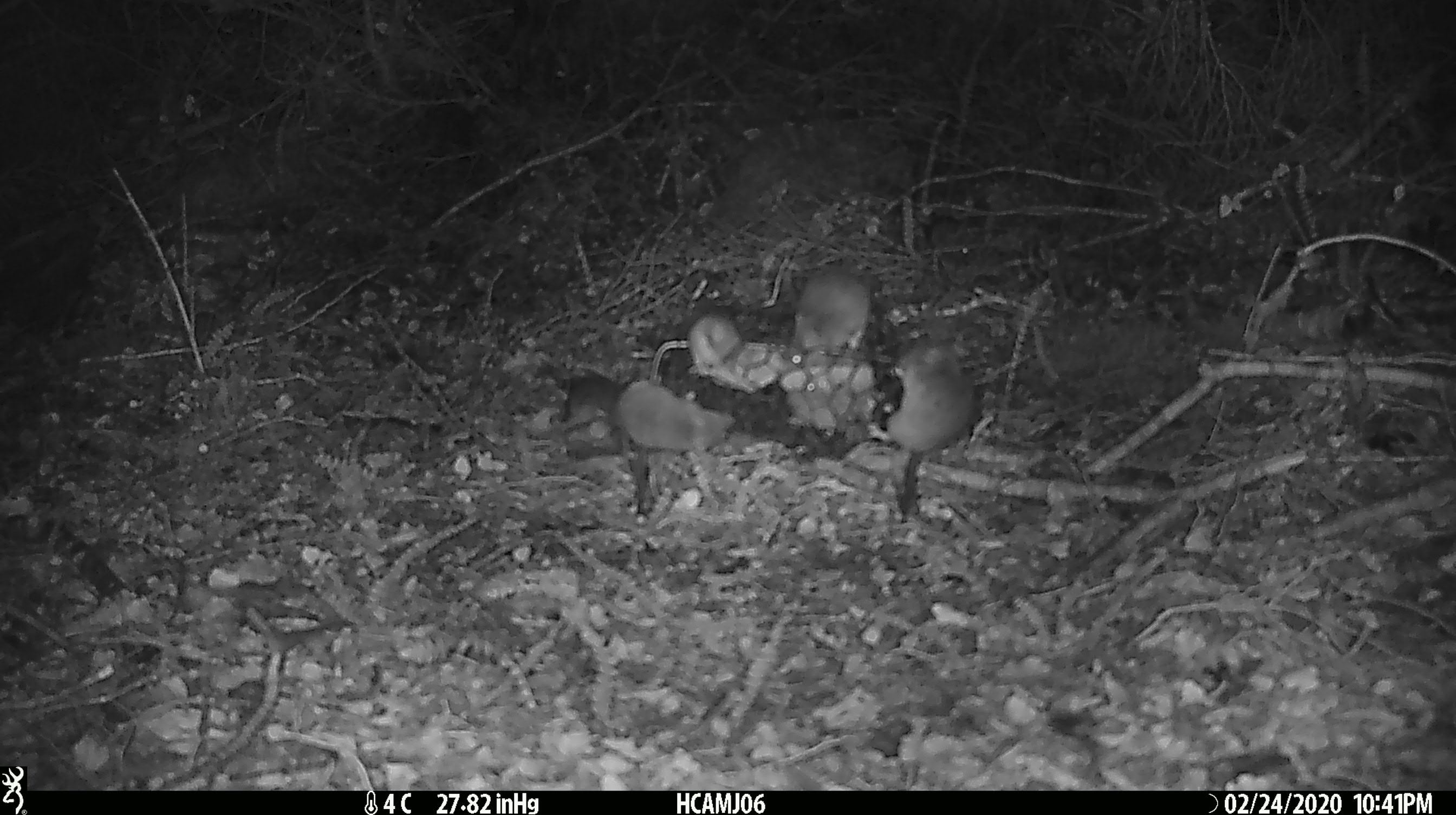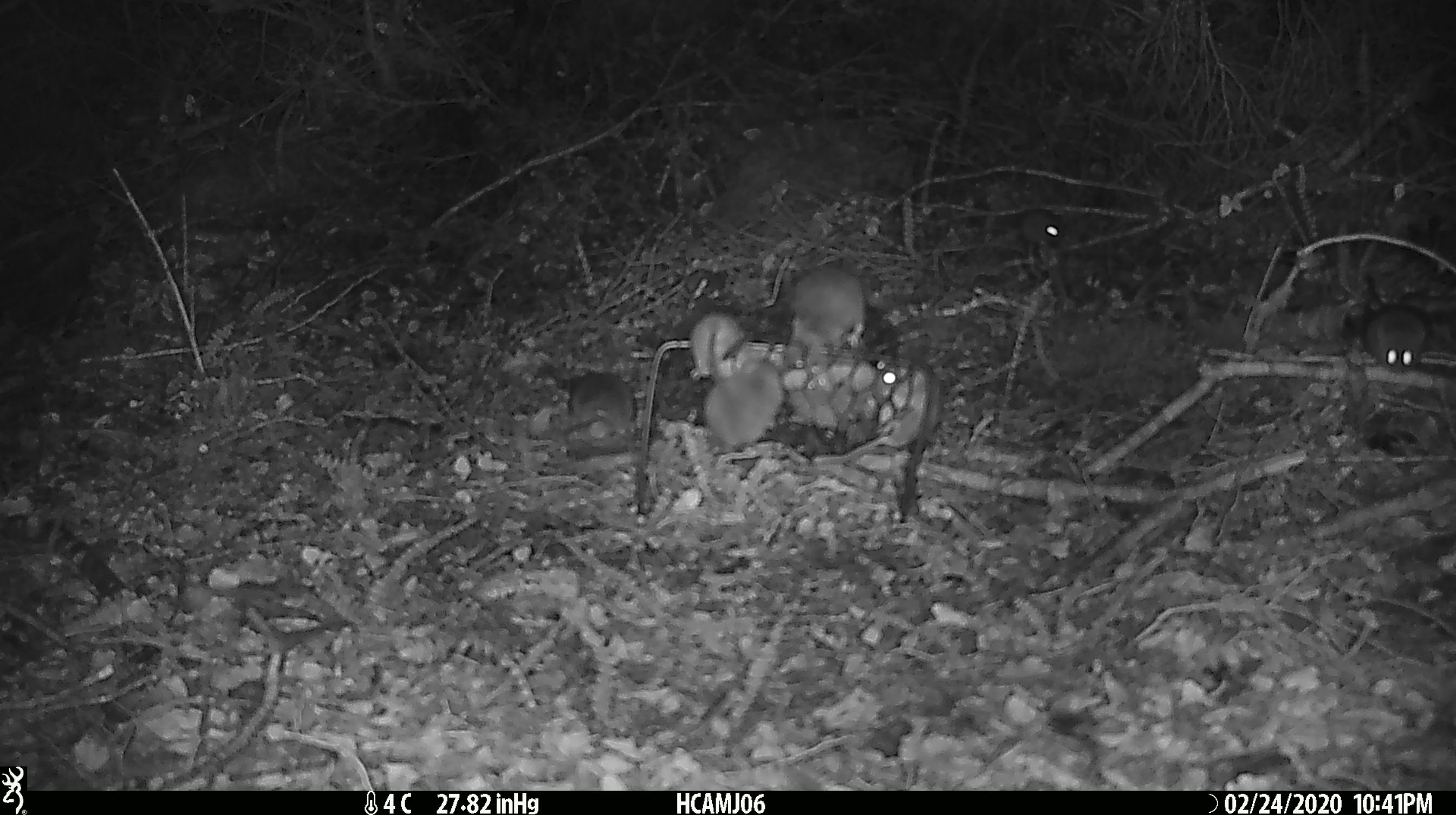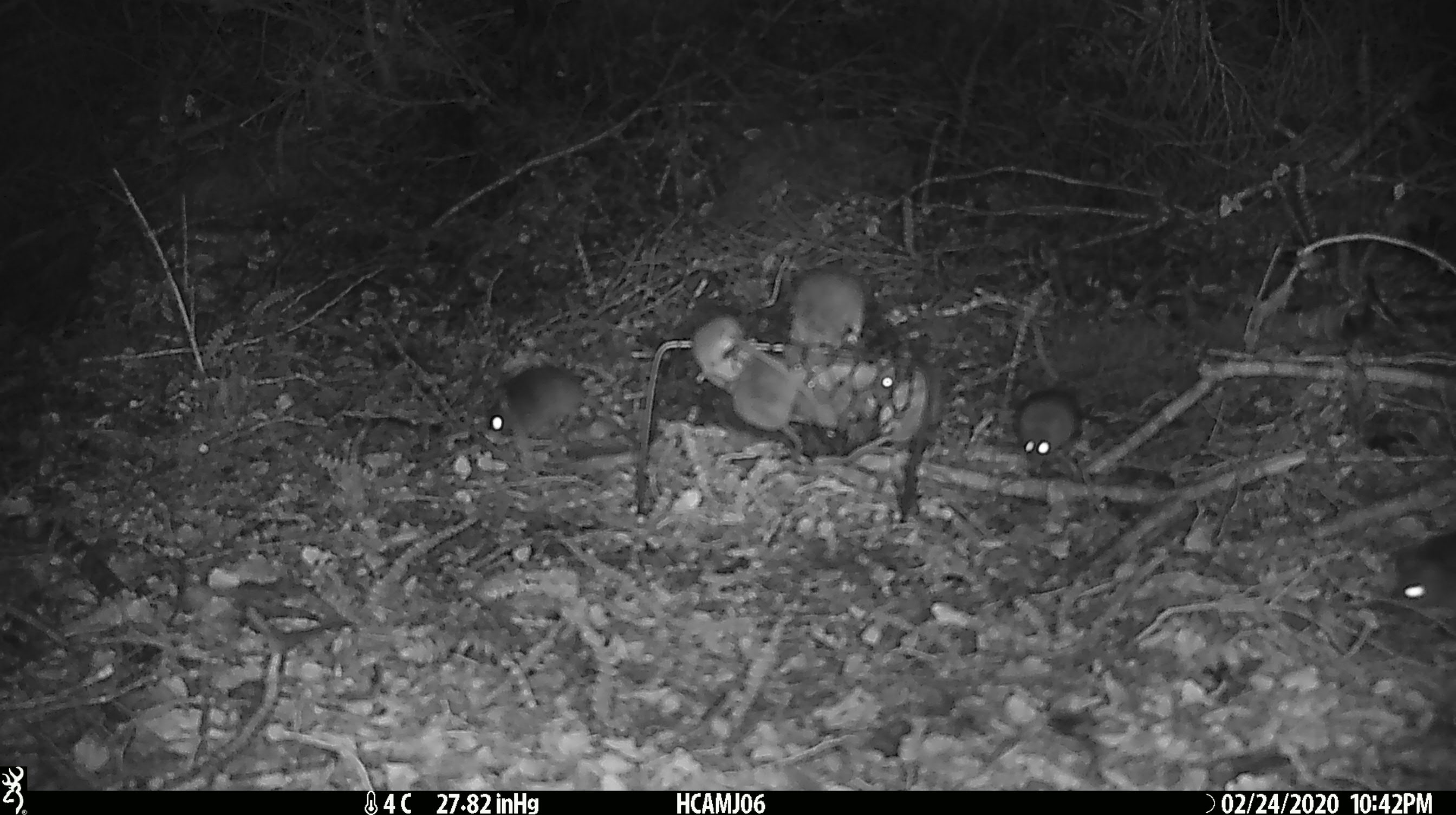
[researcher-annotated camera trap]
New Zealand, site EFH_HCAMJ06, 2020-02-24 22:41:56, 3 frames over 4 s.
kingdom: Animalia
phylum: Chordata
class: Mammalia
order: Rodentia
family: Muridae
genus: Mus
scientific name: Mus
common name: mouse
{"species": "mouse (Mus)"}